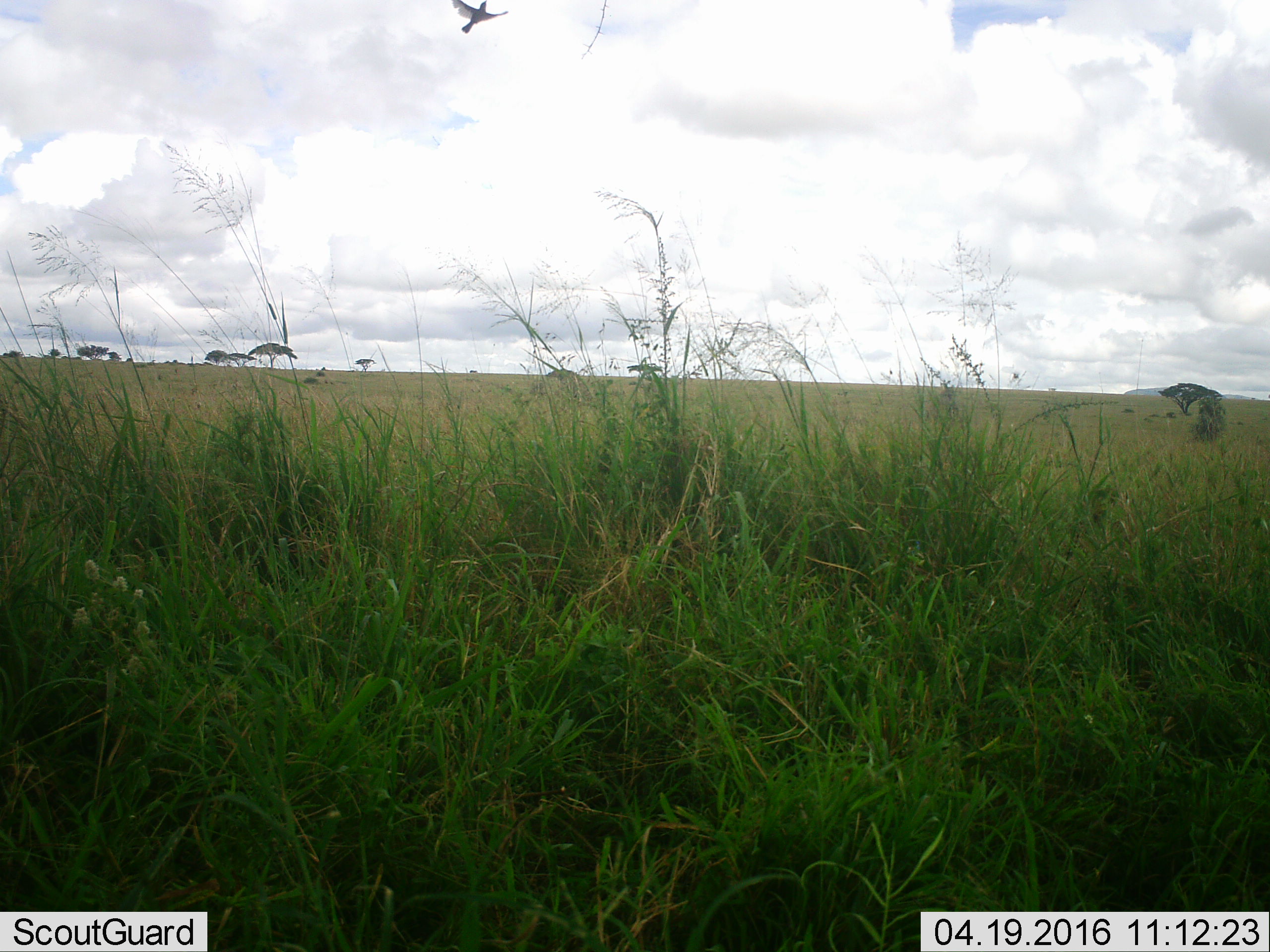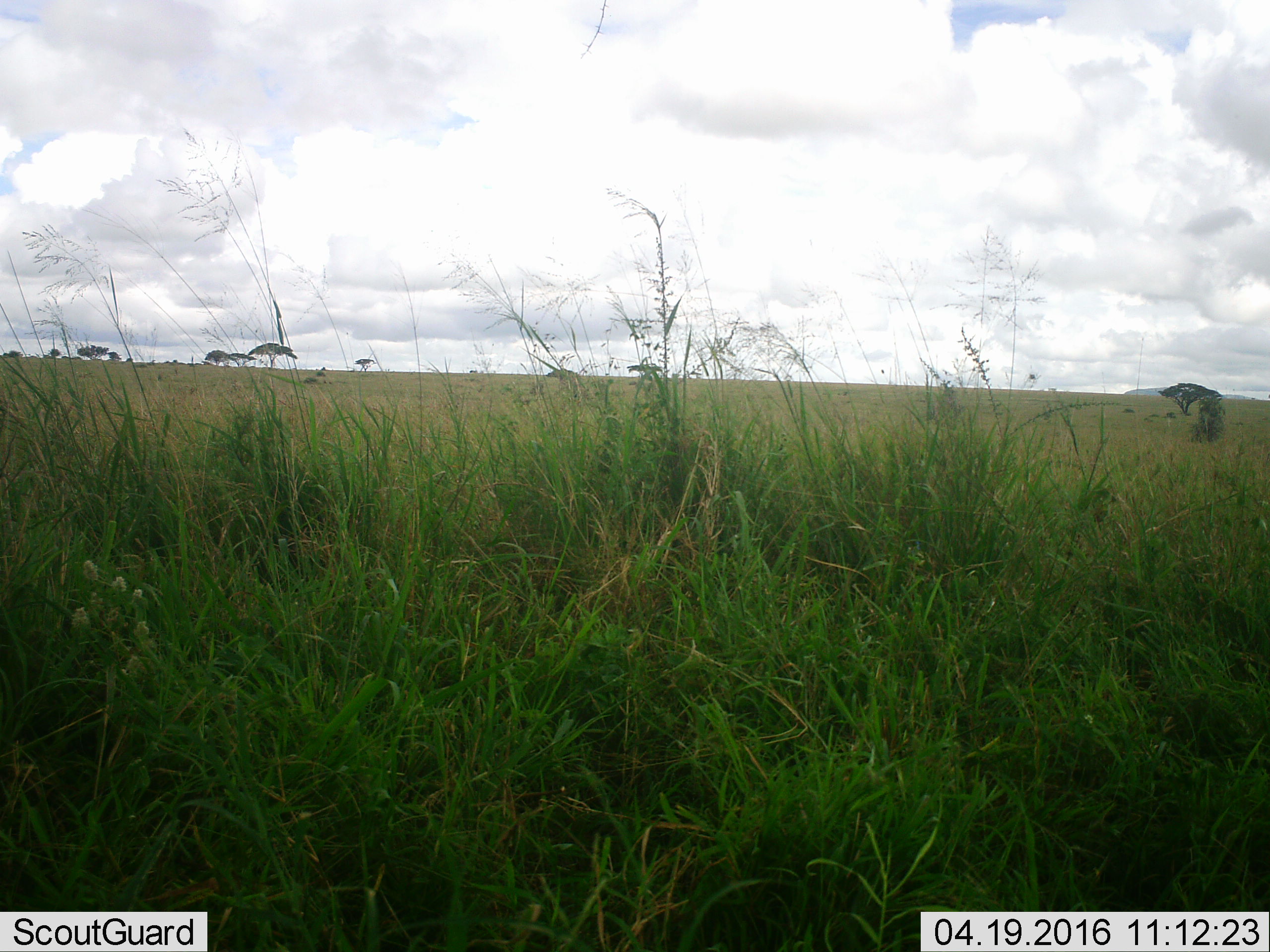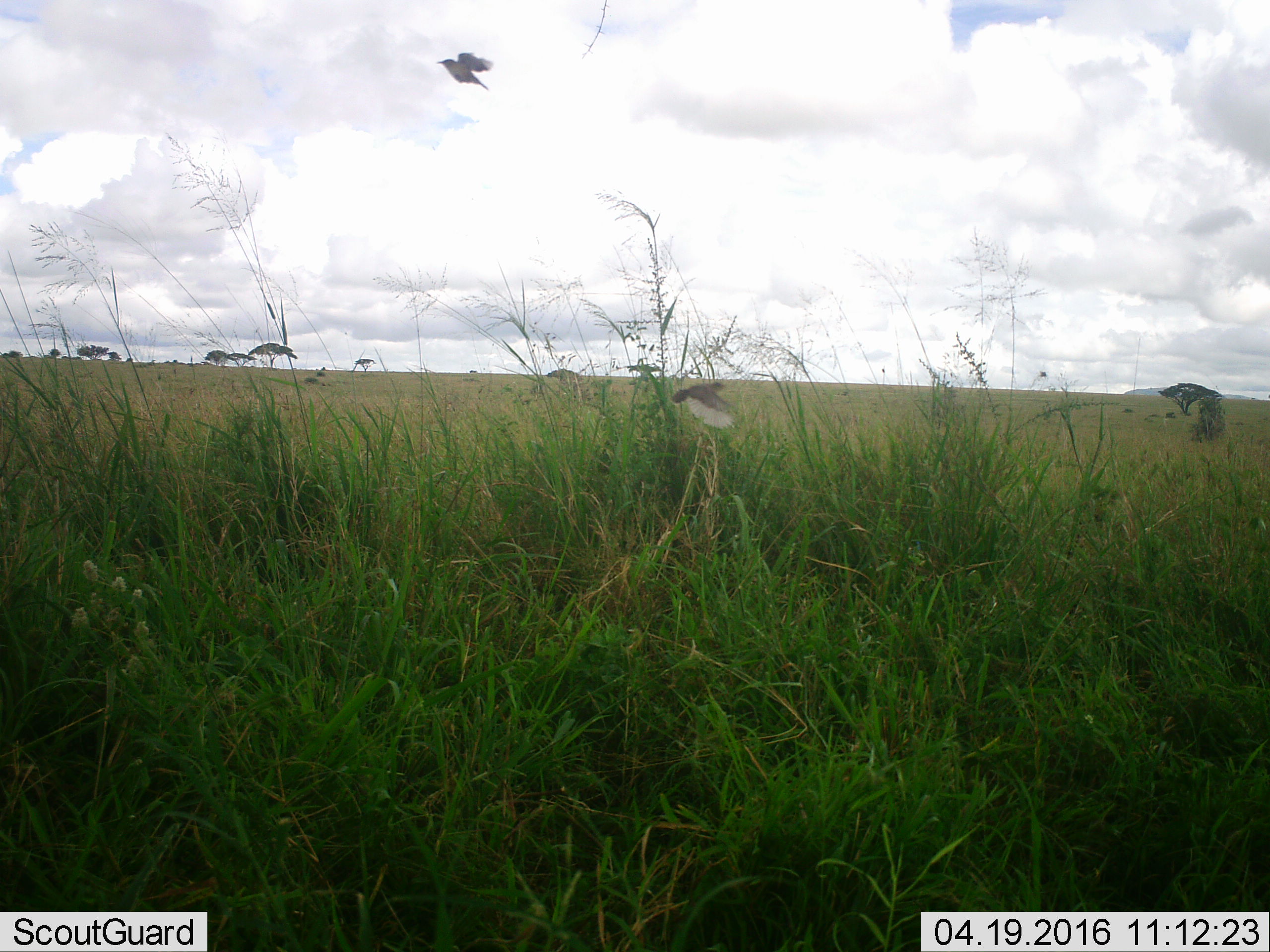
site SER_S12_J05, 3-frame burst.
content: unidentified animal